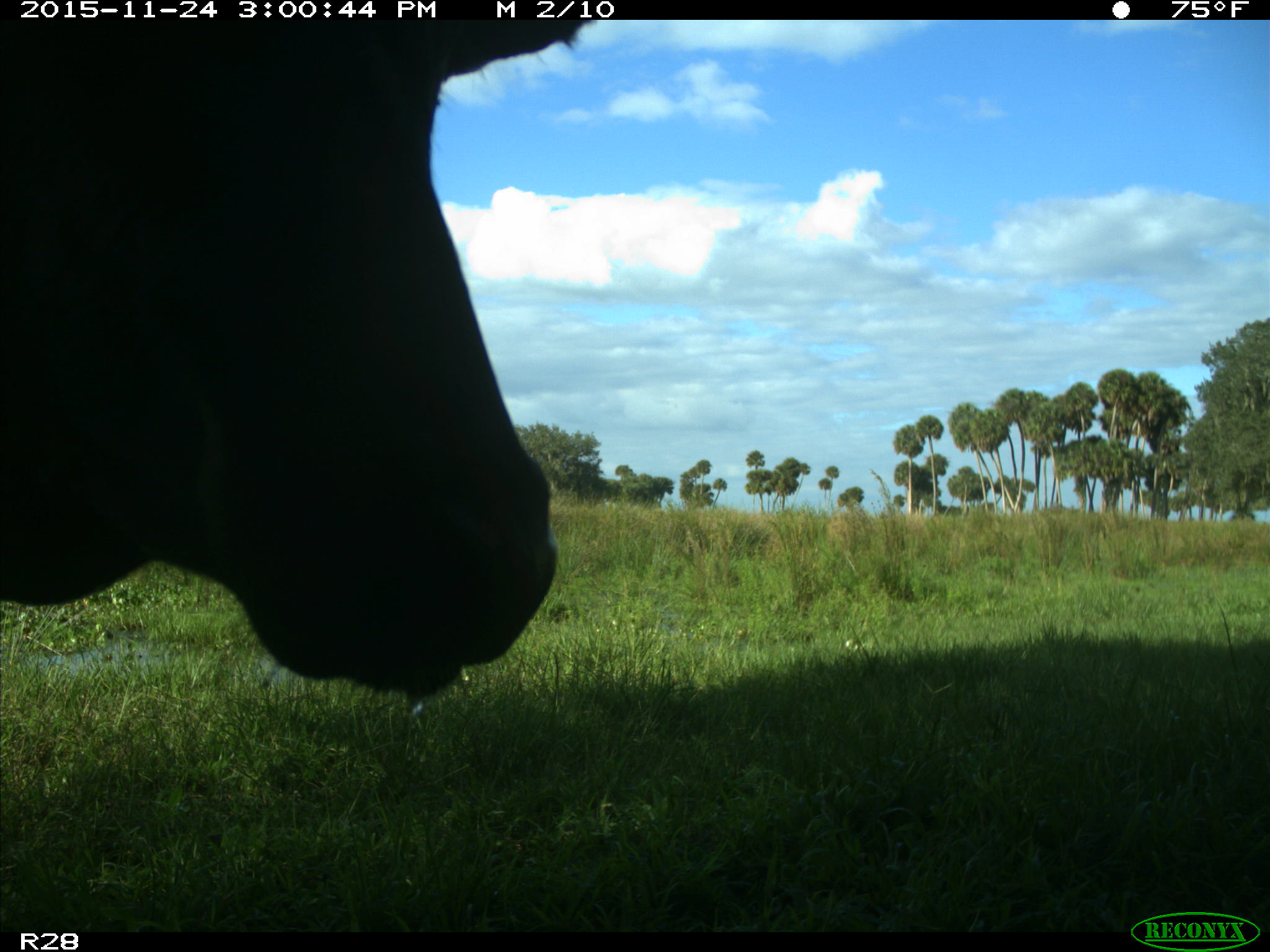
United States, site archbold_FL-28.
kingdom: Animalia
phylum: Chordata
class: Mammalia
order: Artiodactyla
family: Bovidae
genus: Bos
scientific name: Bos taurus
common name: domestic cow